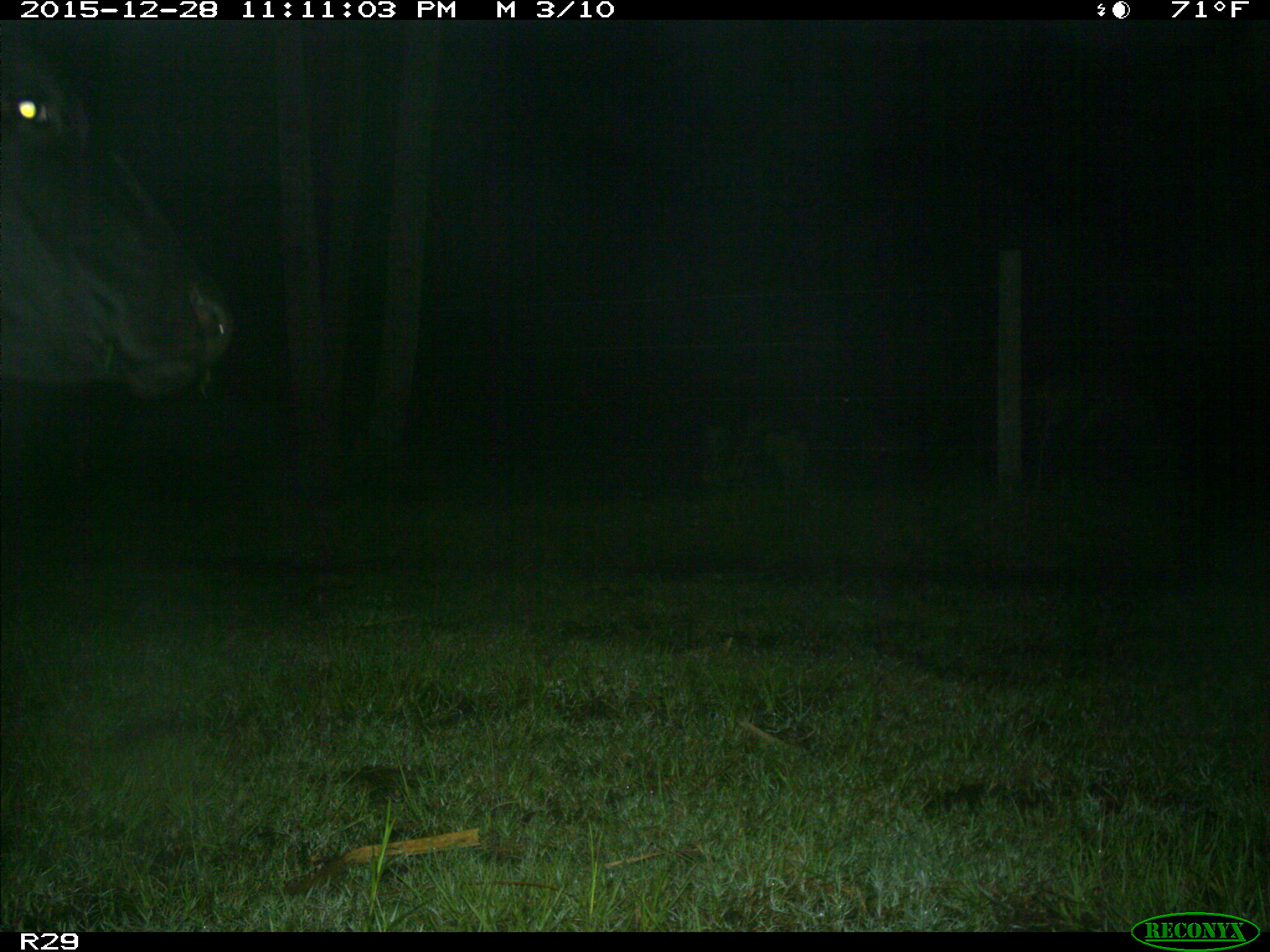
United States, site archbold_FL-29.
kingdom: Animalia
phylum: Chordata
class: Mammalia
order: Artiodactyla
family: Bovidae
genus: Bos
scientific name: Bos taurus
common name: domestic cow